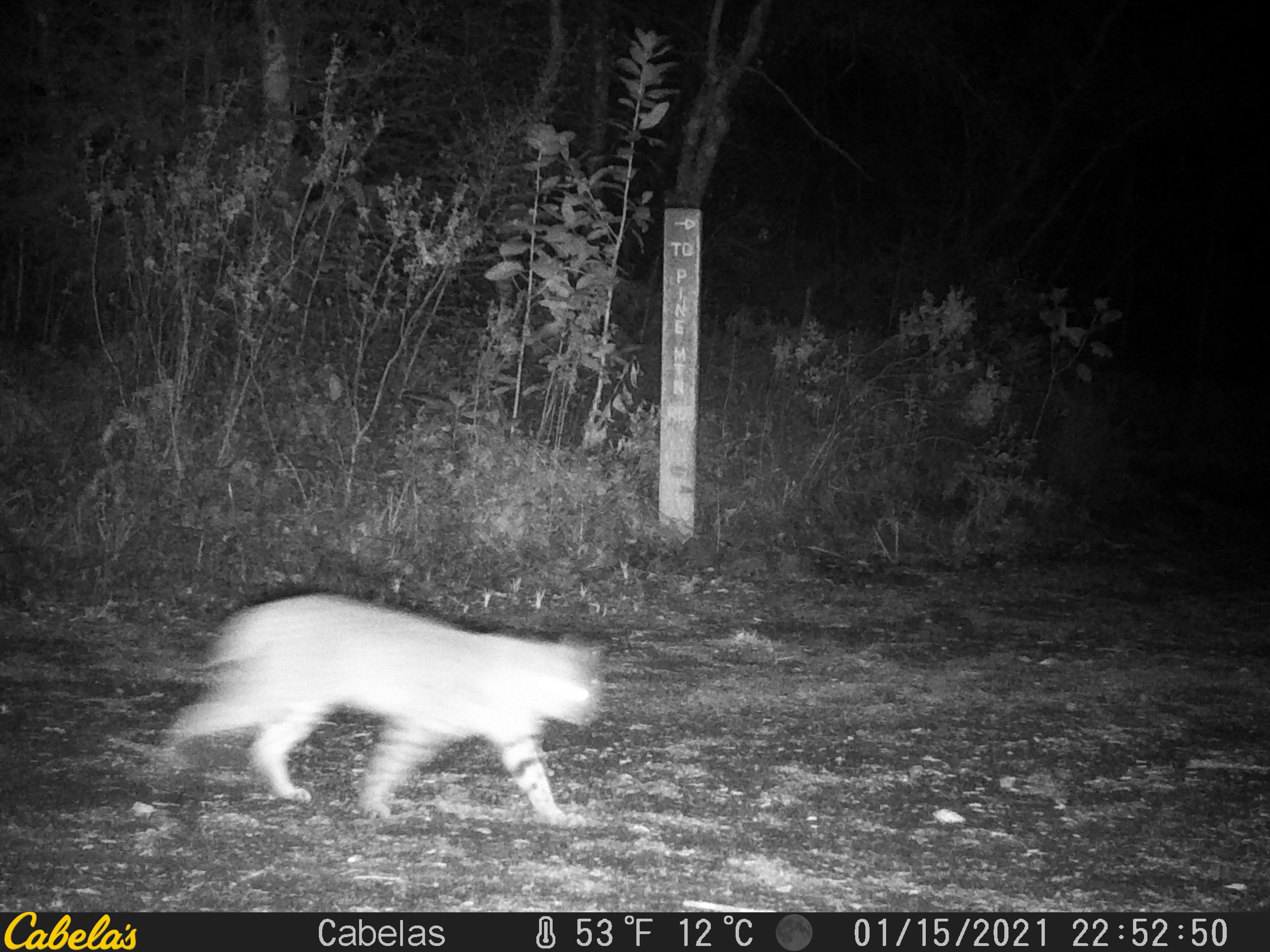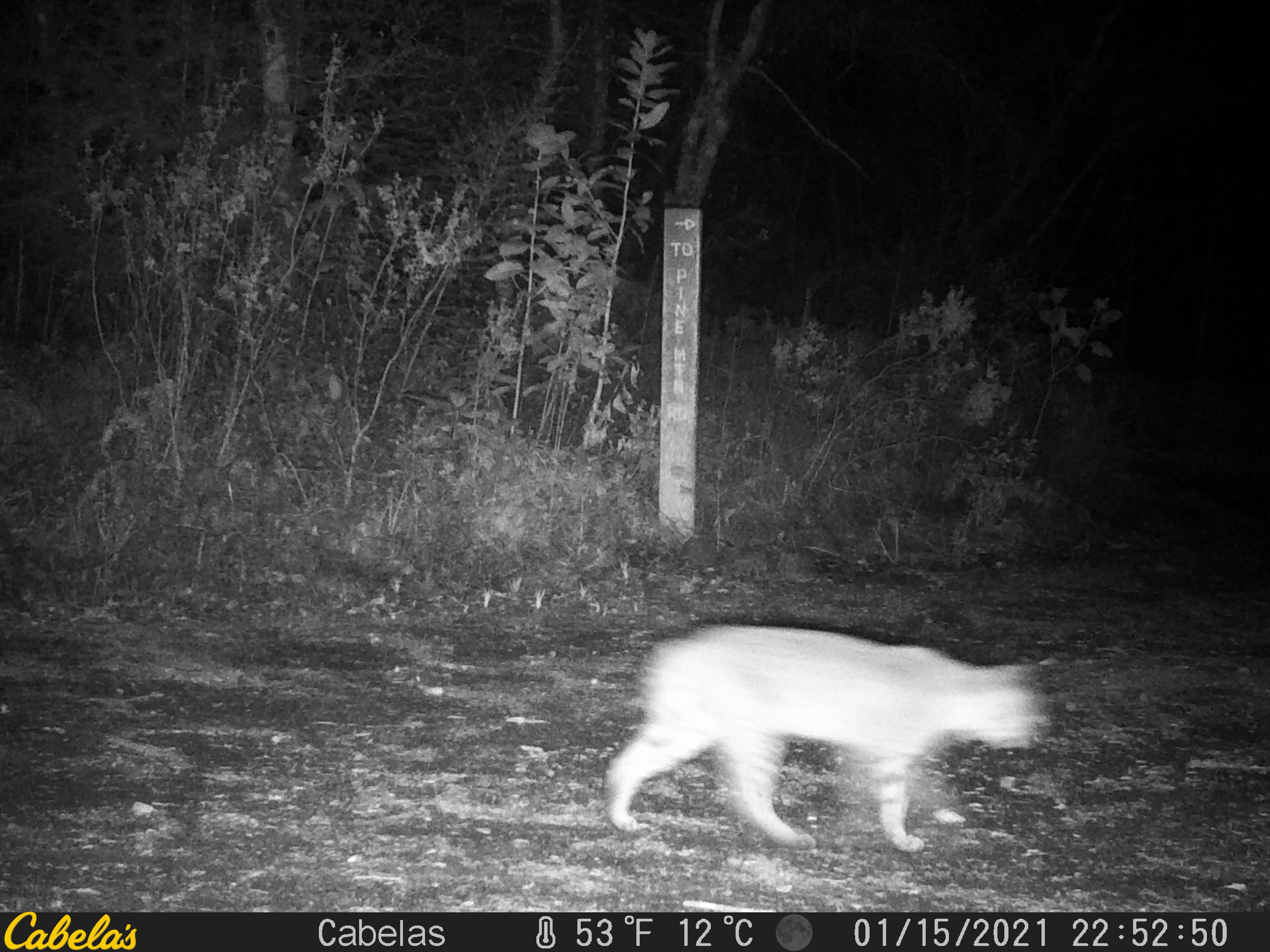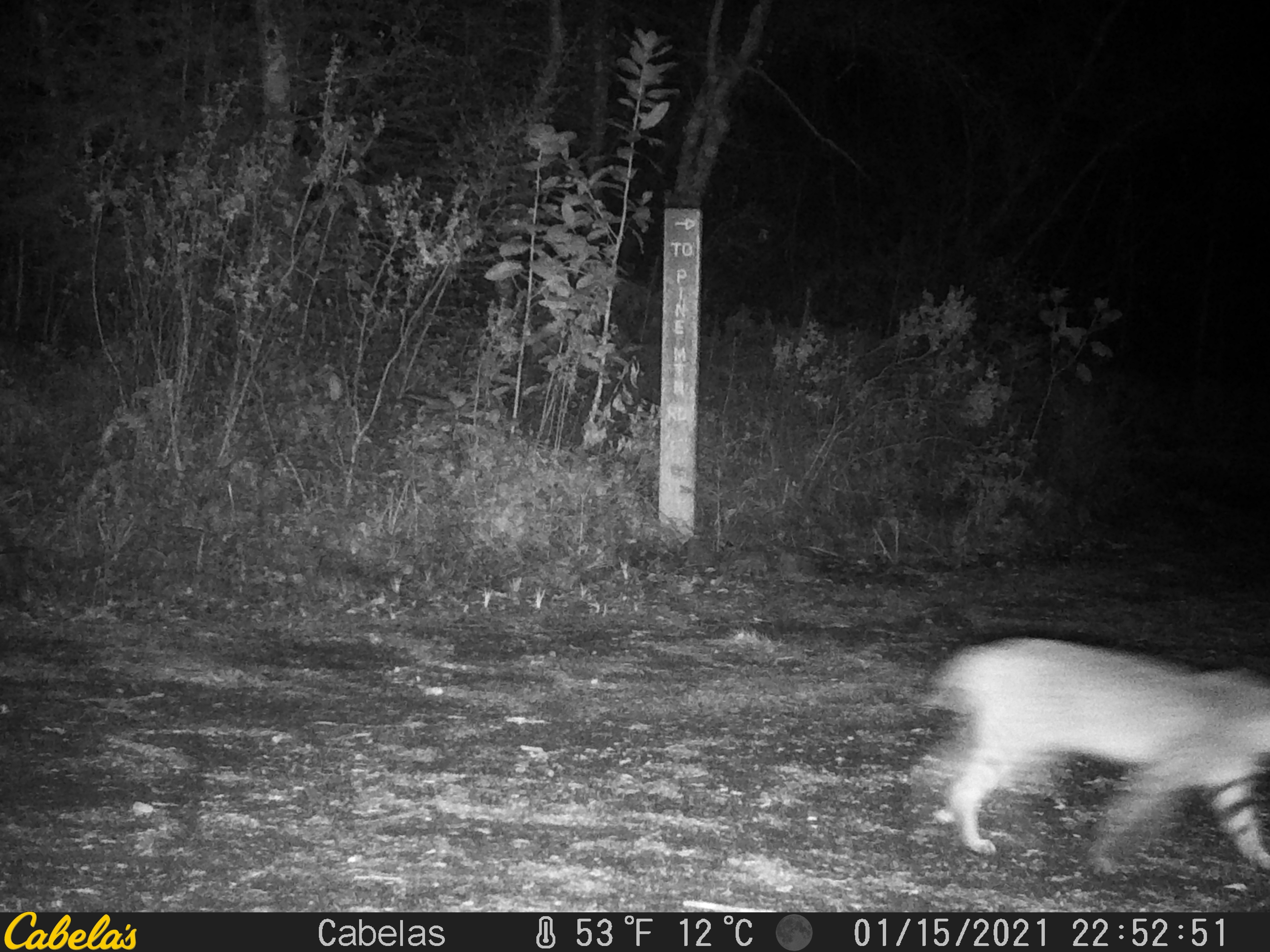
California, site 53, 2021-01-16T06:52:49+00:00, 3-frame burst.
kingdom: Animalia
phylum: Chordata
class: Mammalia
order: Carnivora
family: Felidae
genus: Lynx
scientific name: Lynx rufus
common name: bobcat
Bobcat (Lynx rufus).